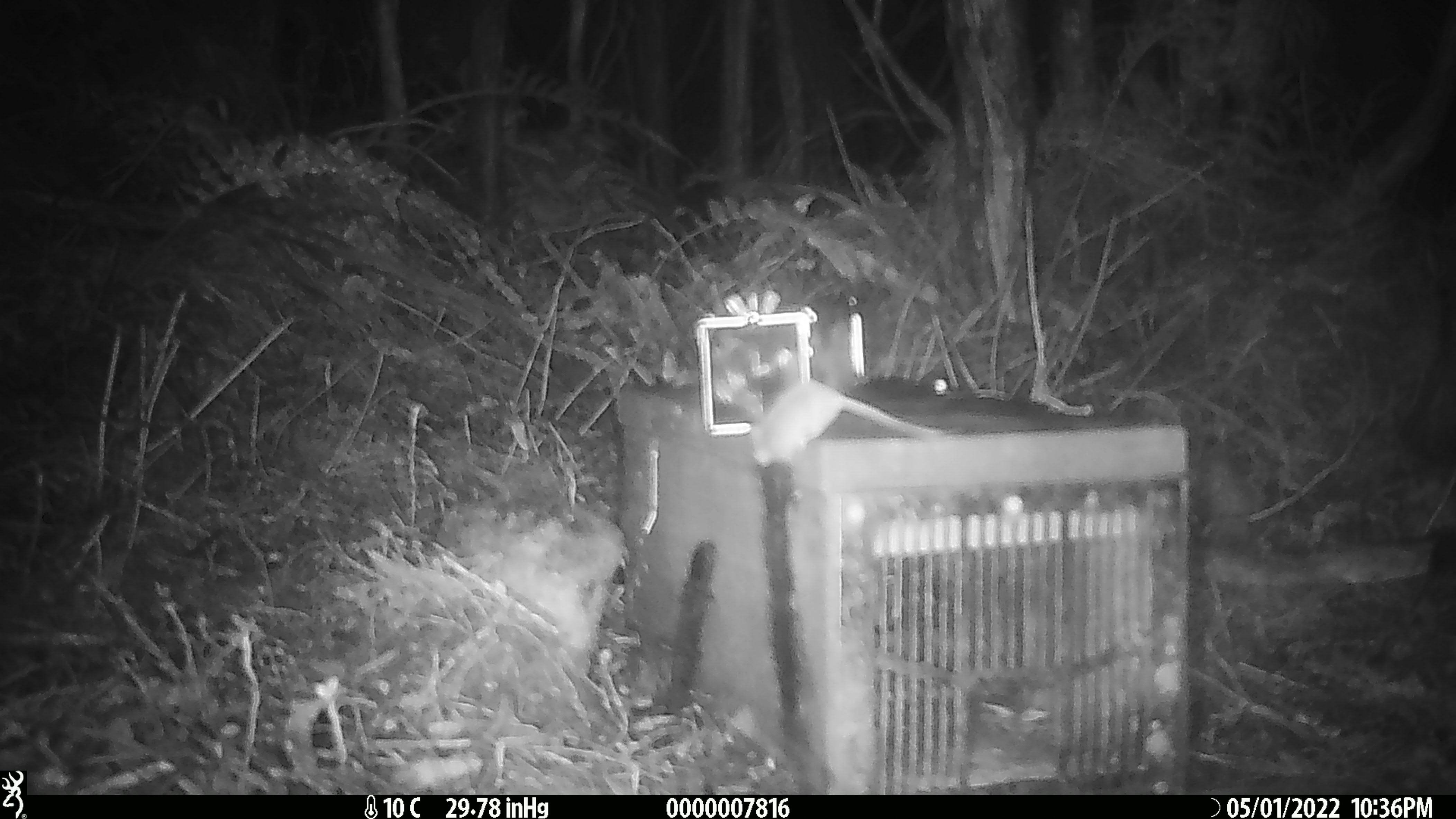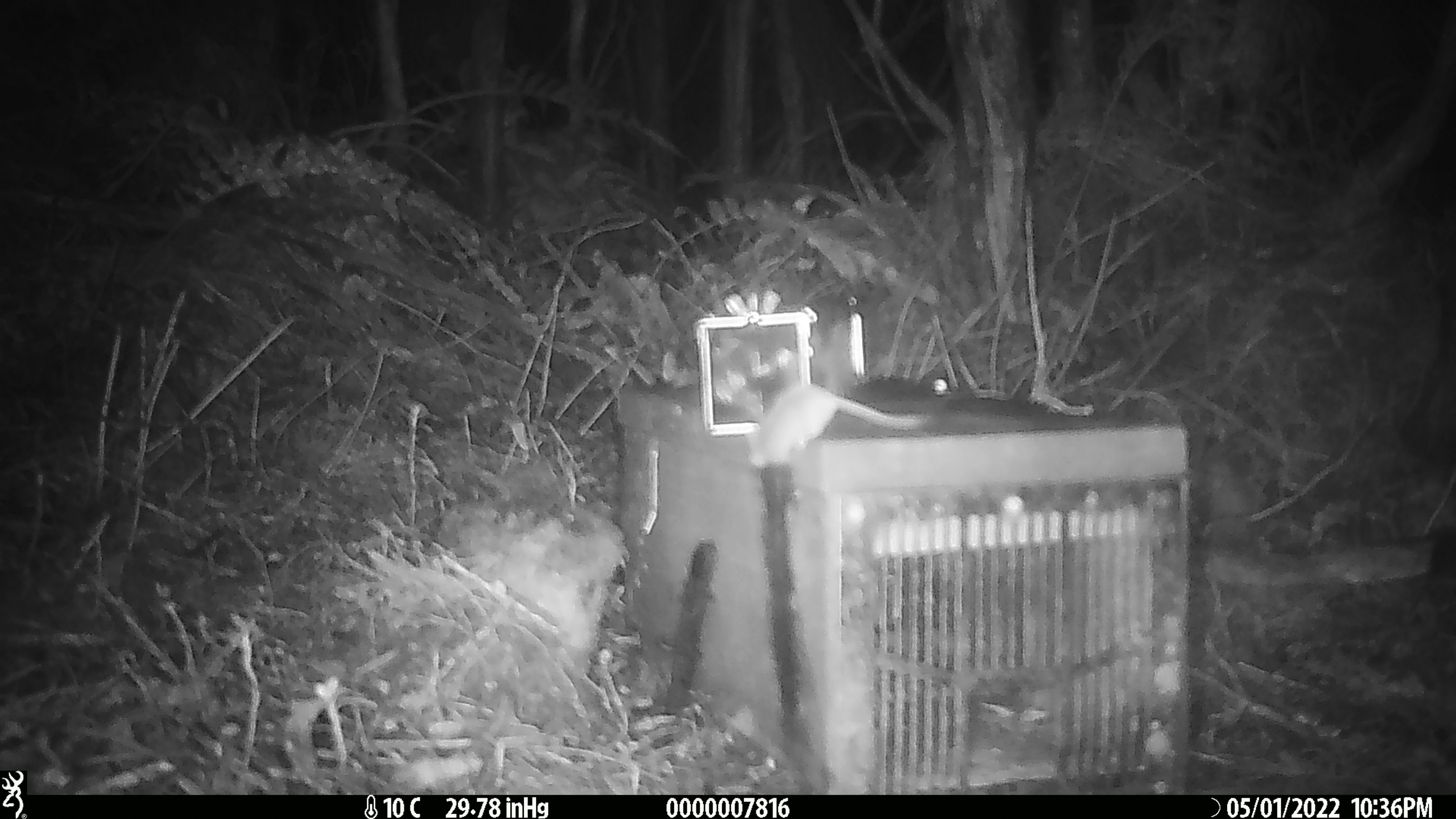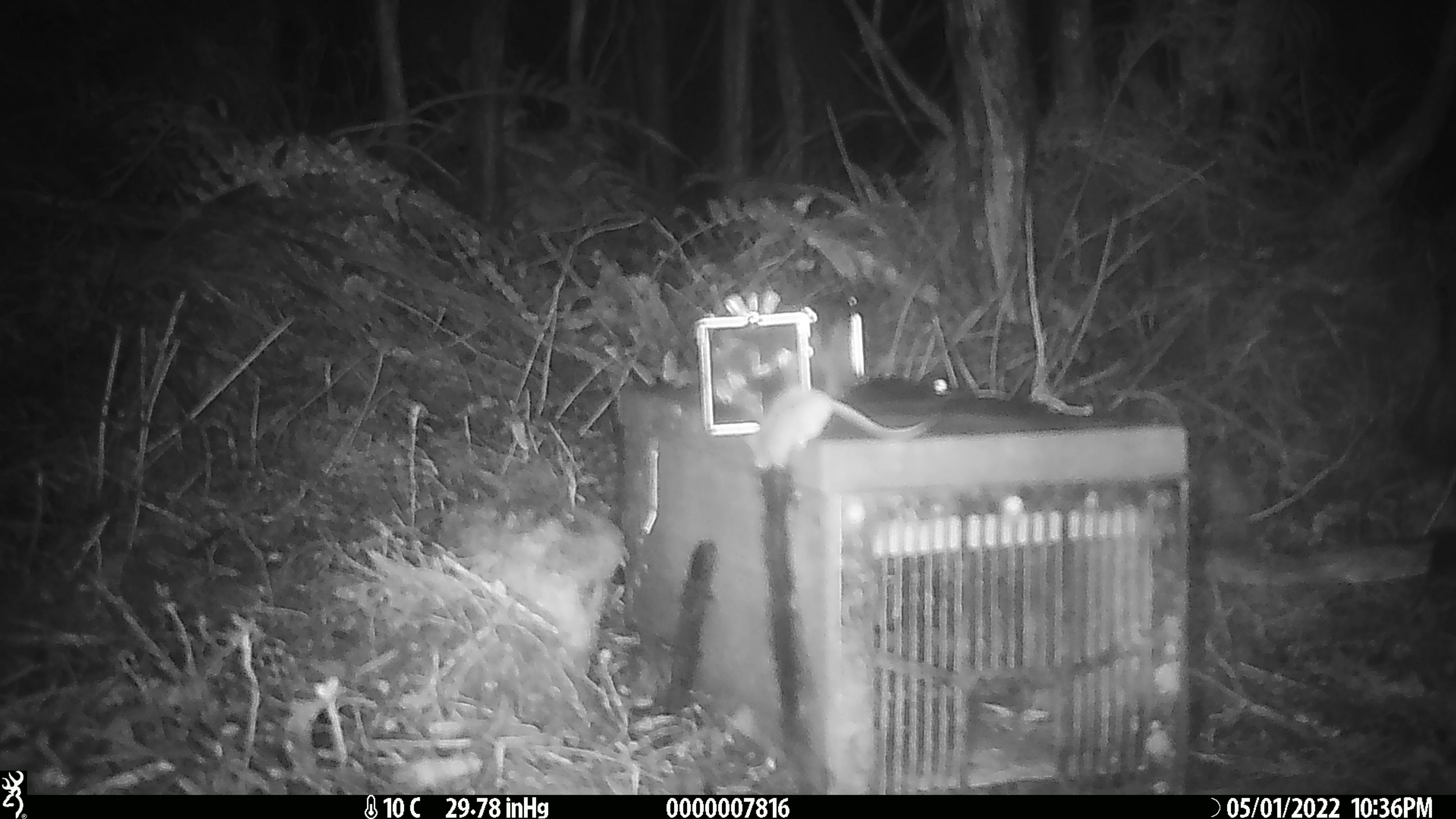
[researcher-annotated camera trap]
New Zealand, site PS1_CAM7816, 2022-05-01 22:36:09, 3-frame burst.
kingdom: Animalia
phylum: Chordata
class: Mammalia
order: Rodentia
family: Muridae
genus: Mus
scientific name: Mus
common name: mouse